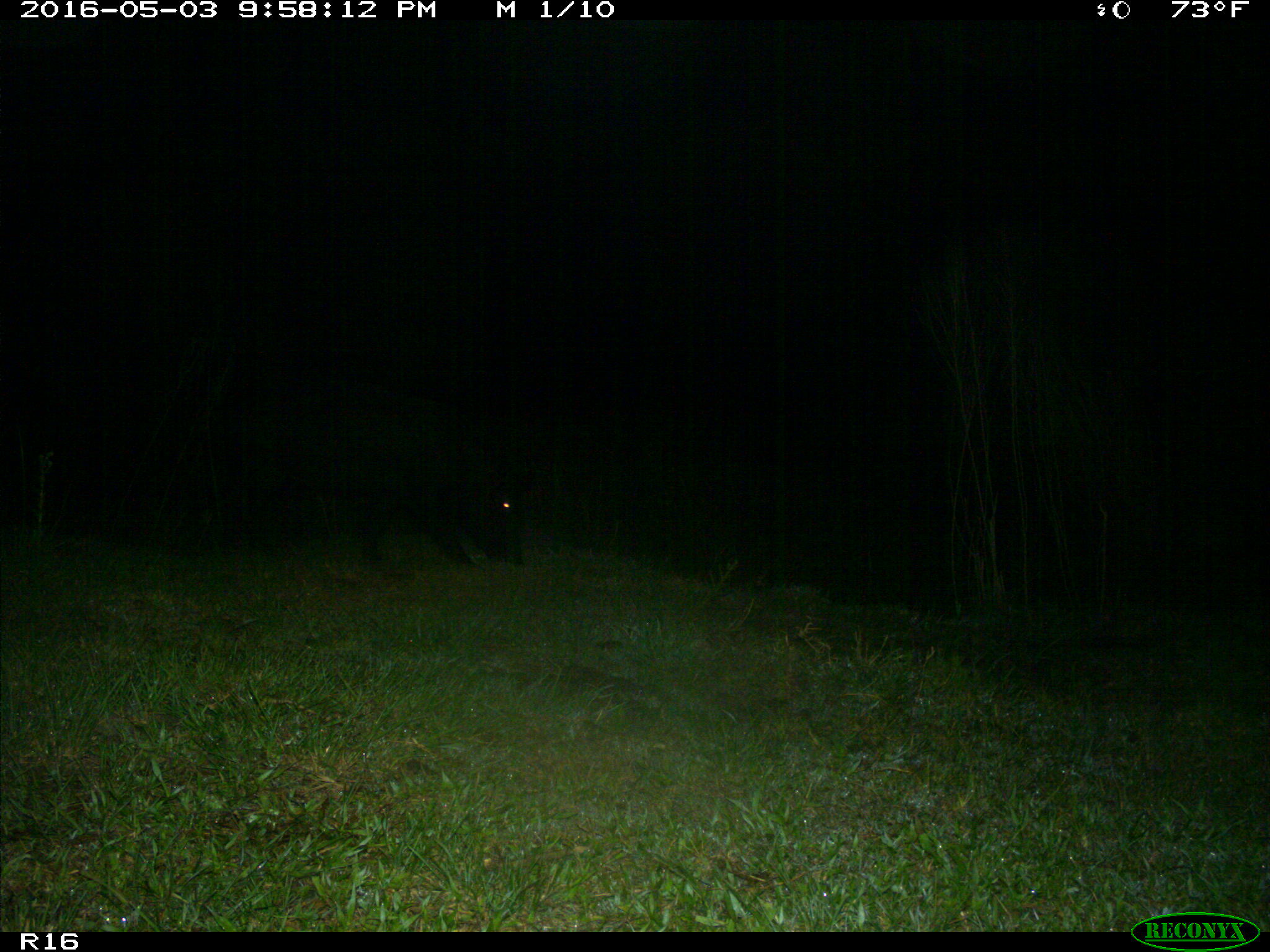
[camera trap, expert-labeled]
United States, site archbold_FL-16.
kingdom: Animalia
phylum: Chordata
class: Mammalia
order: Artiodactyla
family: Suidae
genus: Sus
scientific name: Sus scrofa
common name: wild boar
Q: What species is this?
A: Sus scrofa (wild boar).